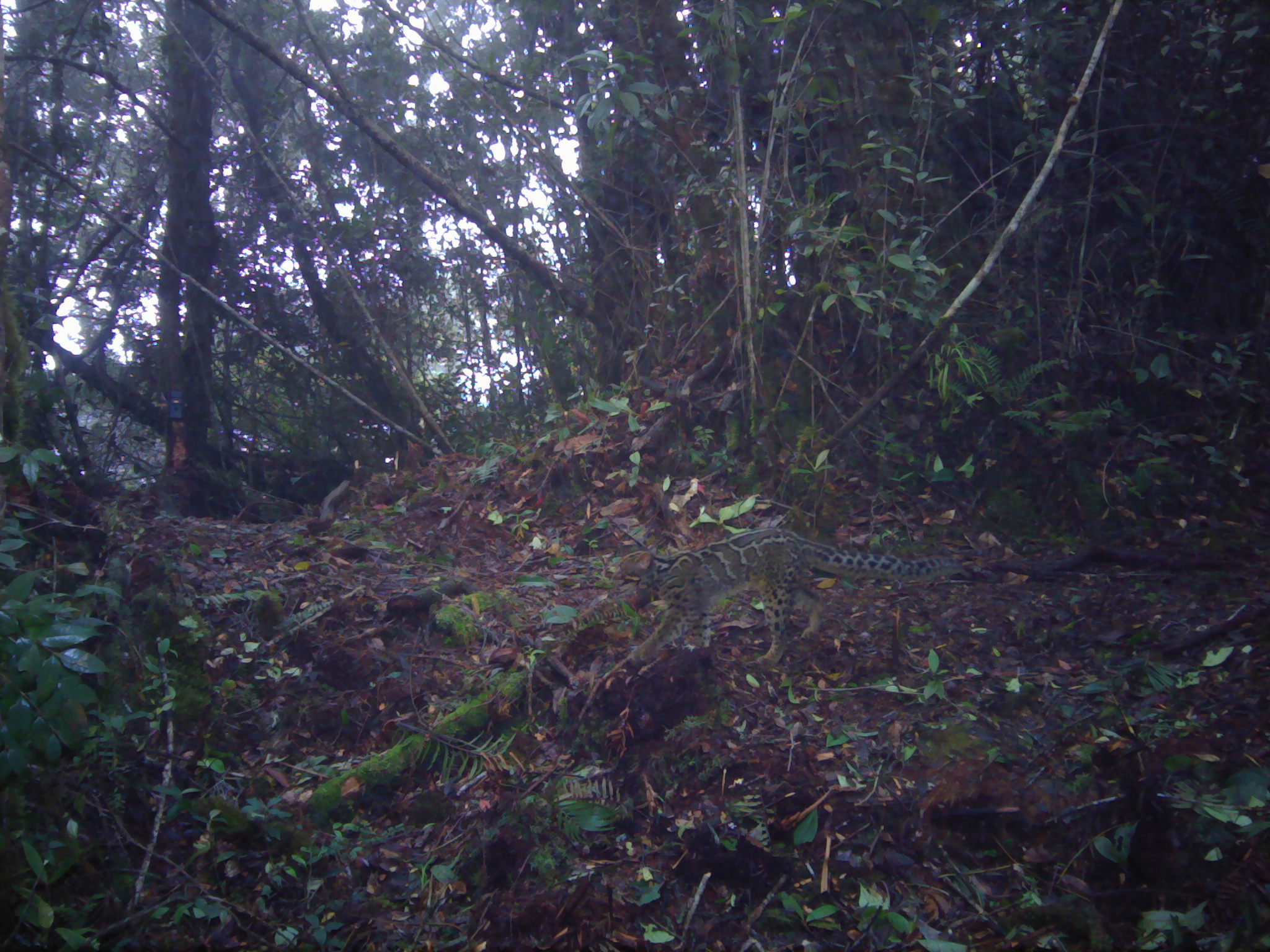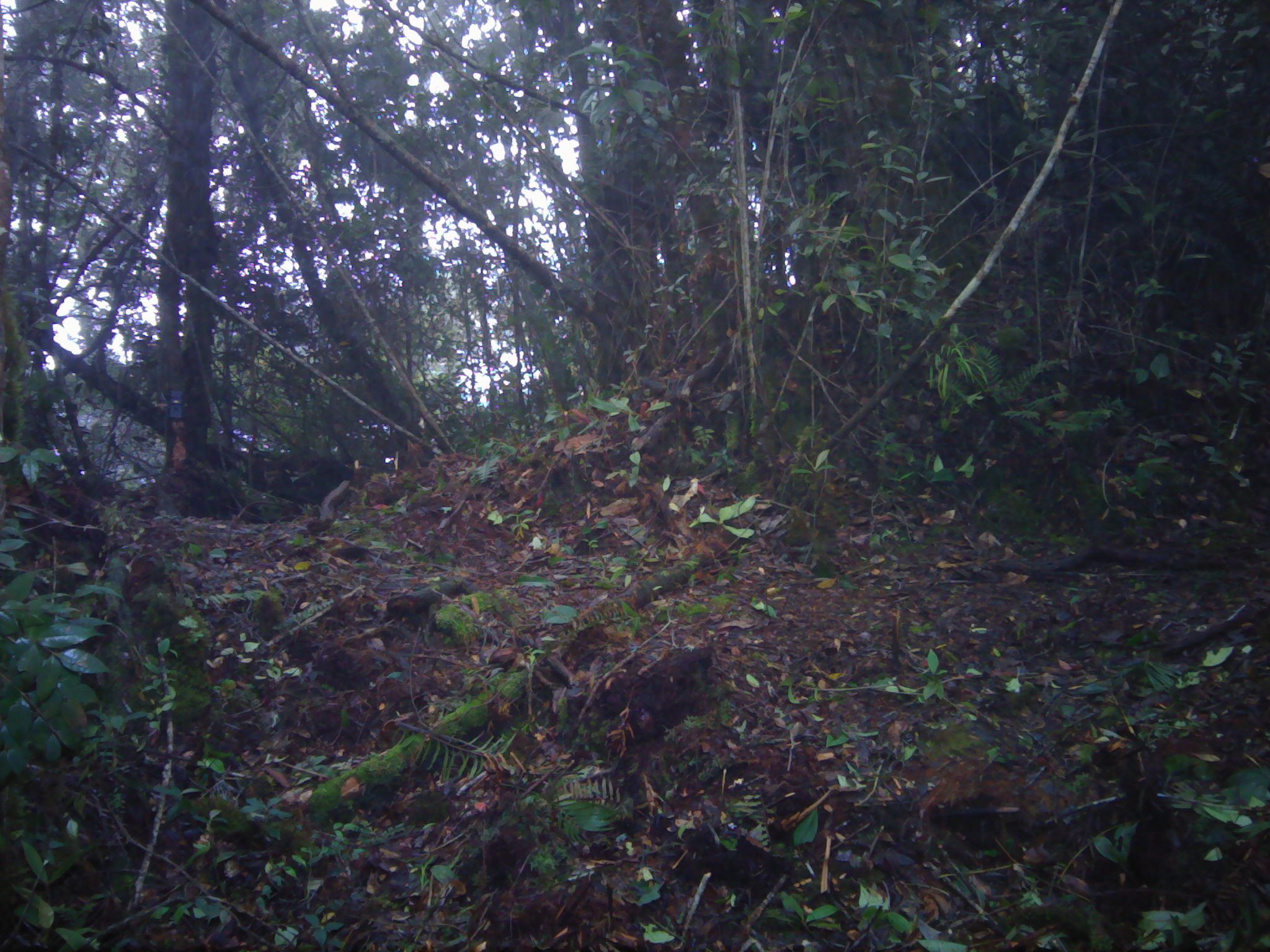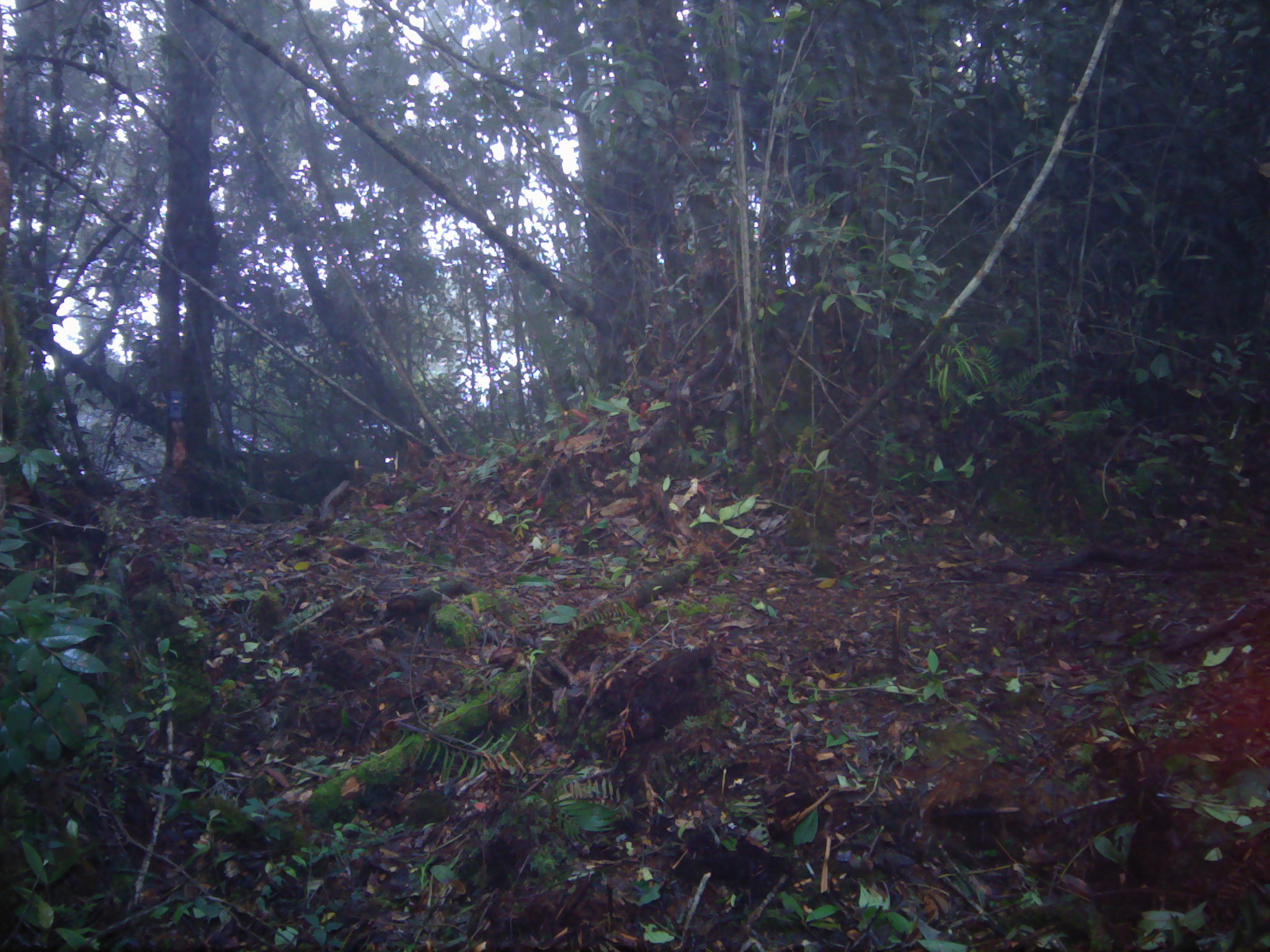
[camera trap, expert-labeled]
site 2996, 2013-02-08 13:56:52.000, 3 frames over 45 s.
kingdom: Animalia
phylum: Chordata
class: Mammalia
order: Carnivora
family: Felidae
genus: Pardofelis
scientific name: Pardofelis marmorata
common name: marbled cat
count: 1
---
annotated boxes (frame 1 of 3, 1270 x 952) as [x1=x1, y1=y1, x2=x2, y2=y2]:
pardofelis marmorata: [x1=607, y1=526, x2=961, y2=669]